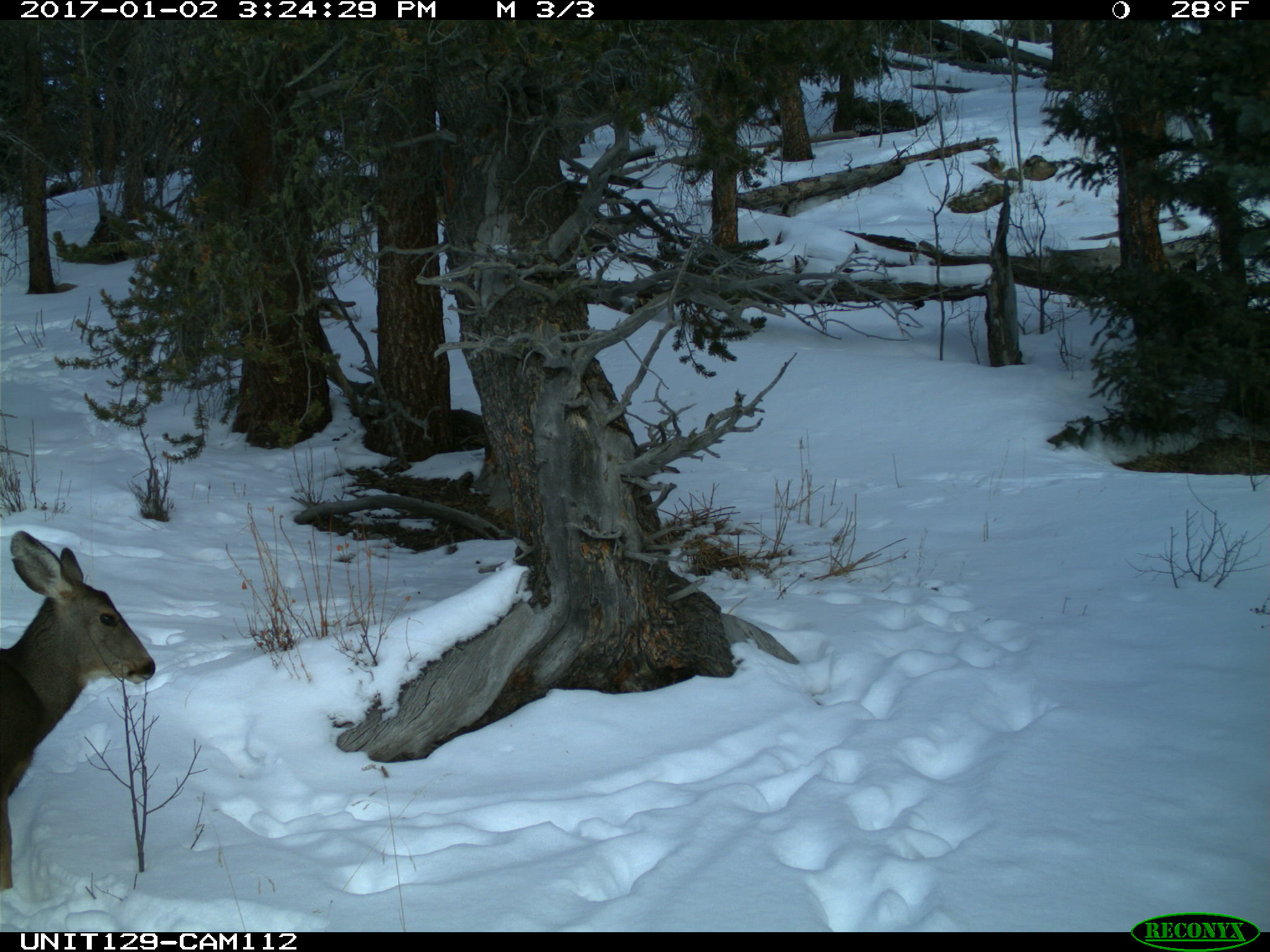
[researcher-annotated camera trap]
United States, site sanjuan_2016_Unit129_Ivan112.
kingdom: Animalia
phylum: Chordata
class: Mammalia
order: Artiodactyla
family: Cervidae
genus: Odocoileus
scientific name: Odocoileus hemionus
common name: mule deer